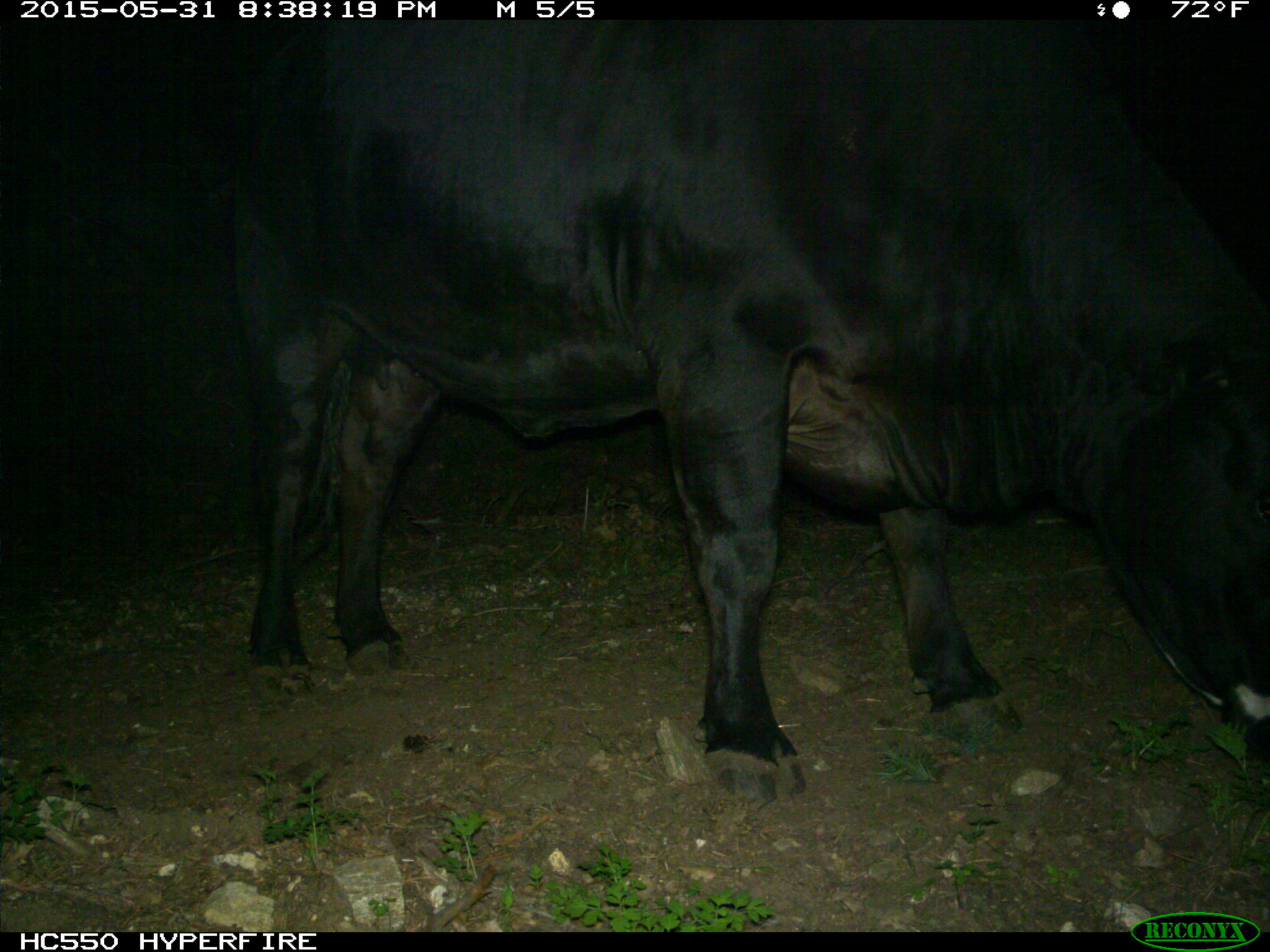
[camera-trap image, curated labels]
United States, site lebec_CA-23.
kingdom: Animalia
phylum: Chordata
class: Mammalia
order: Artiodactyla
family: Bovidae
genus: Bos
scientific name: Bos taurus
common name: domestic cow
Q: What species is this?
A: Bos taurus (domestic cow).